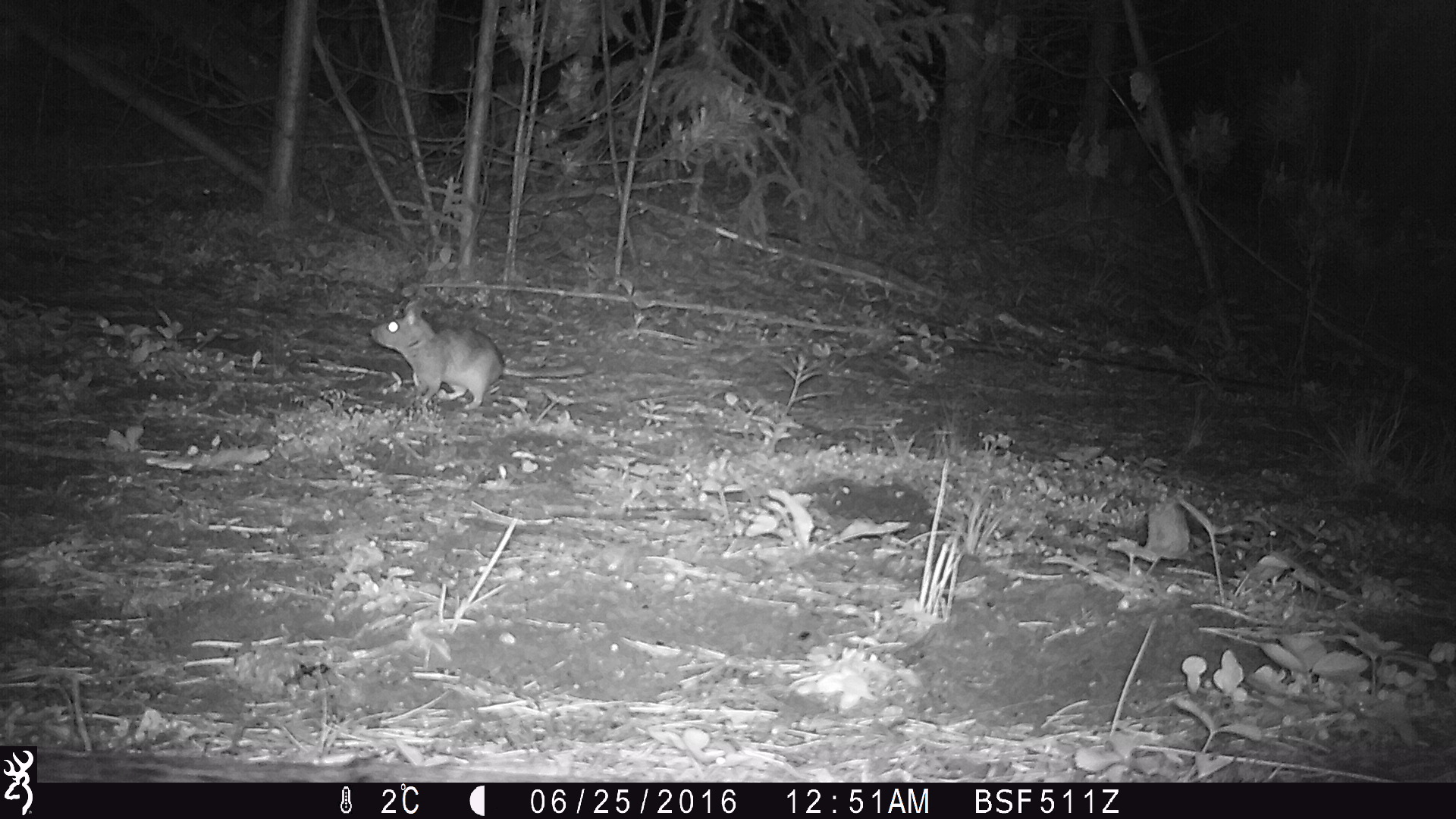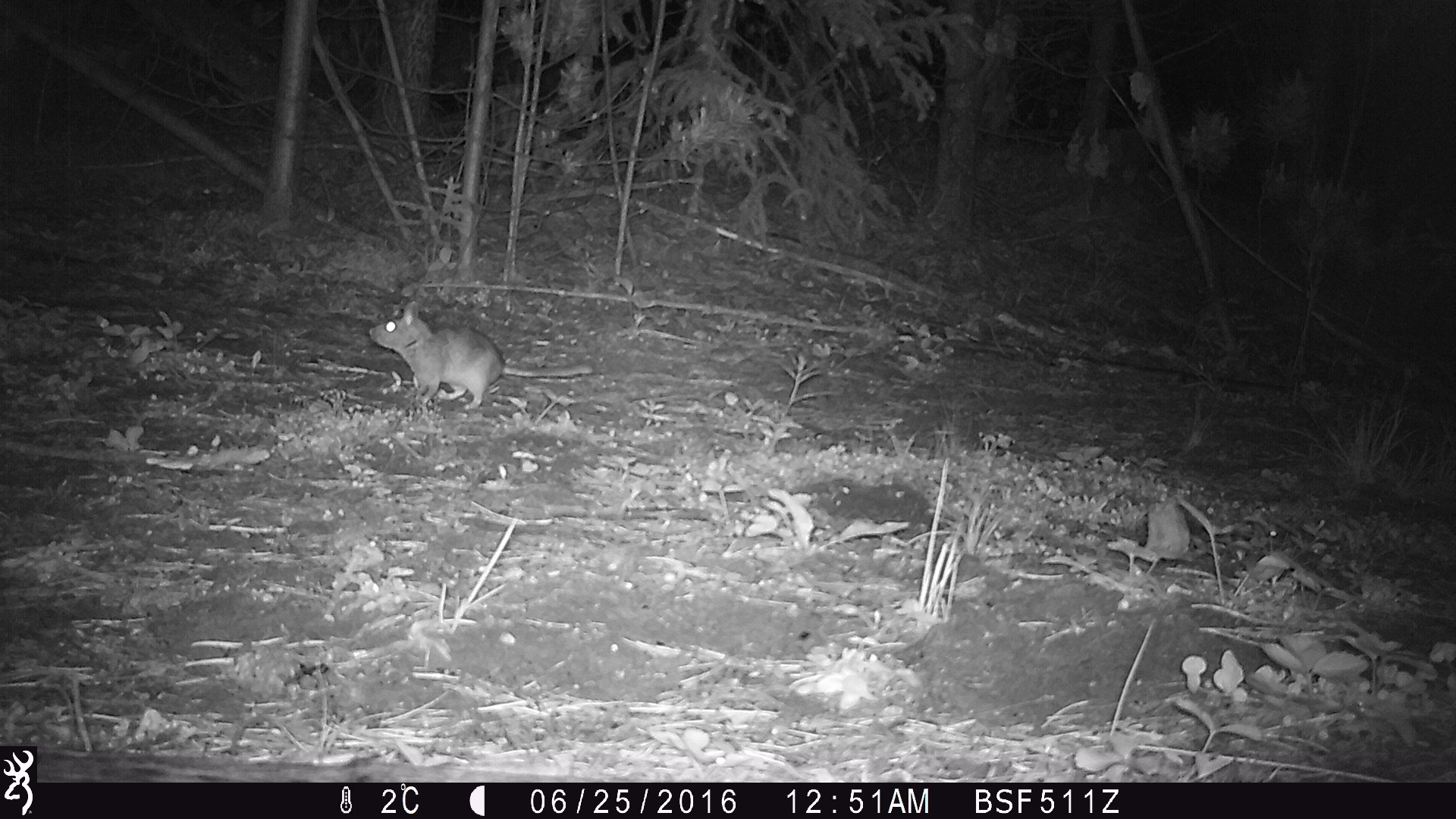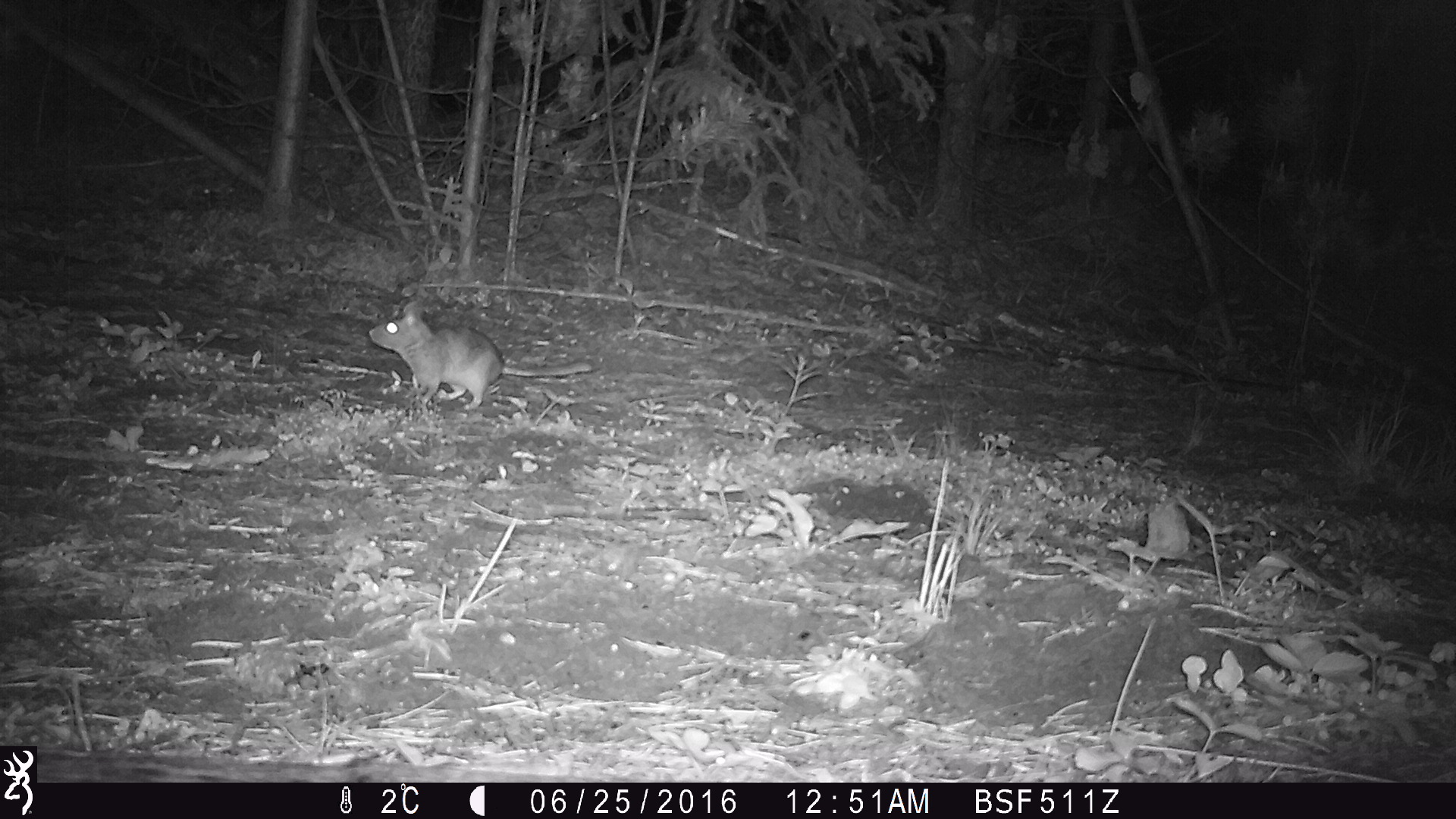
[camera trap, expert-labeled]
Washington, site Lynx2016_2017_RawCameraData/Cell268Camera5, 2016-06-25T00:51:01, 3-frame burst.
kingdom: Animalia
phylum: Chordata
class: Mammalia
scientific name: Mammalia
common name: small mammal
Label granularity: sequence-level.